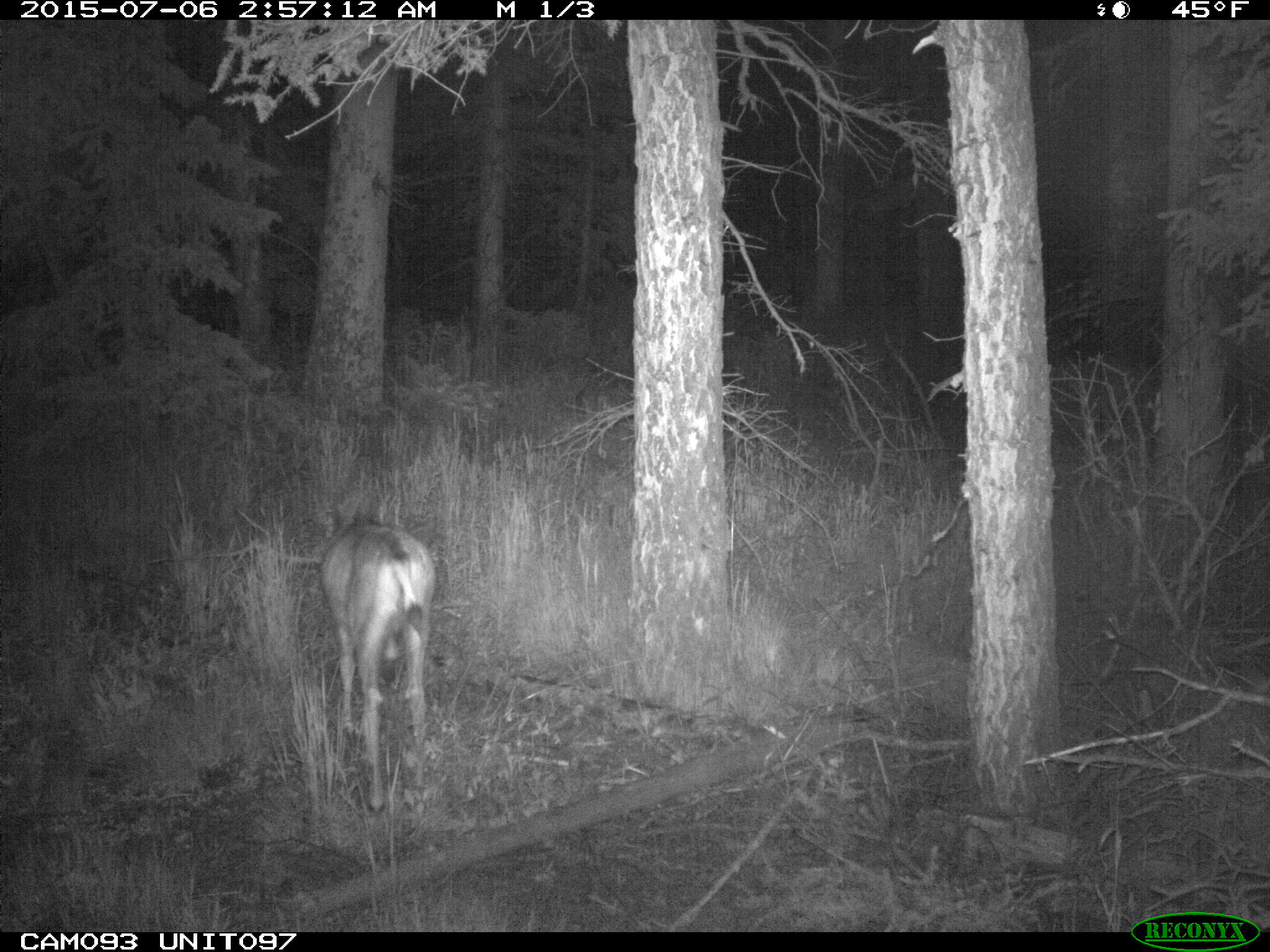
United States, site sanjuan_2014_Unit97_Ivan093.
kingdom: Animalia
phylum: Chordata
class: Mammalia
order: Artiodactyla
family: Cervidae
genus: Odocoileus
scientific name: Odocoileus hemionus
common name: mule deer